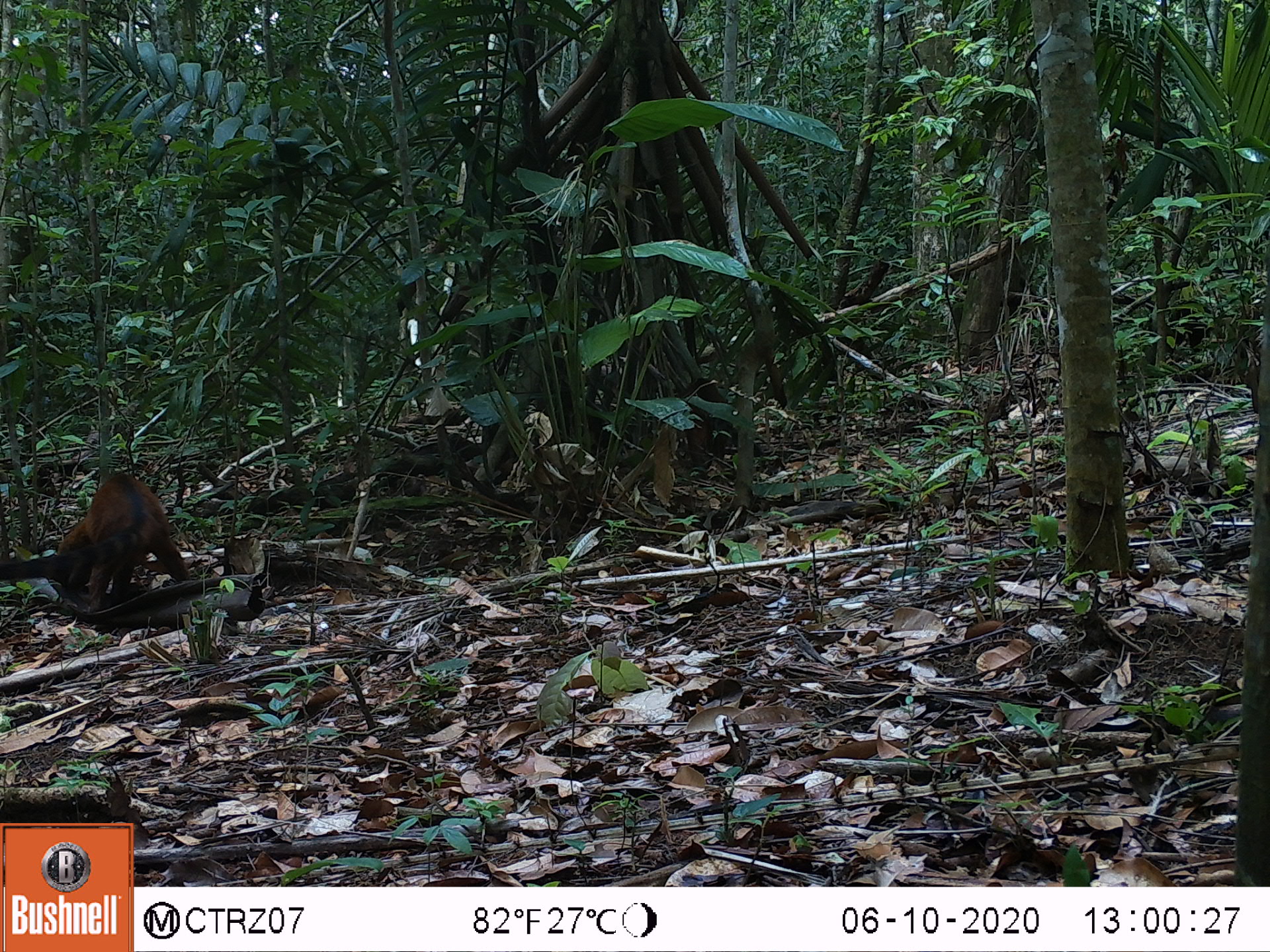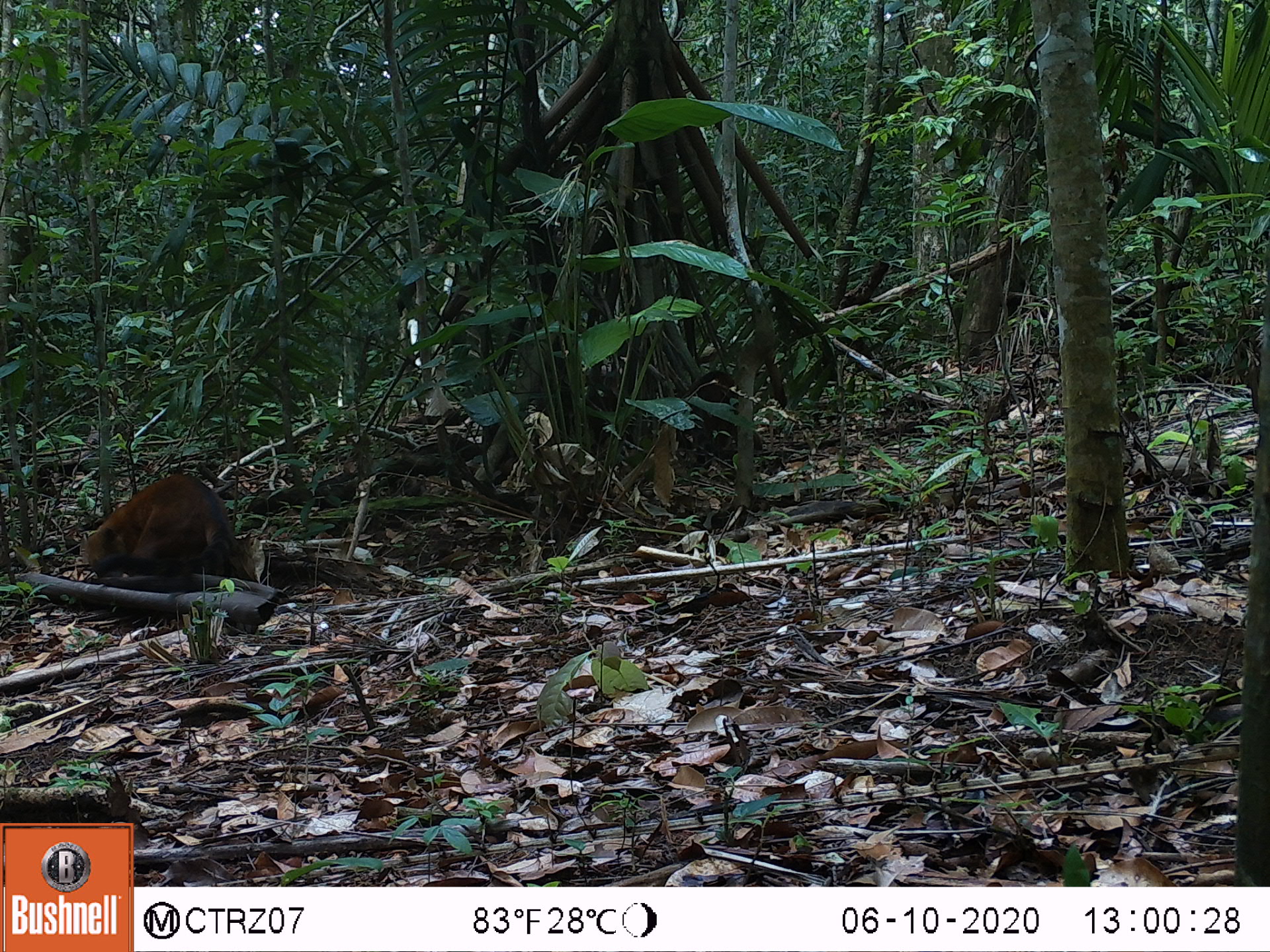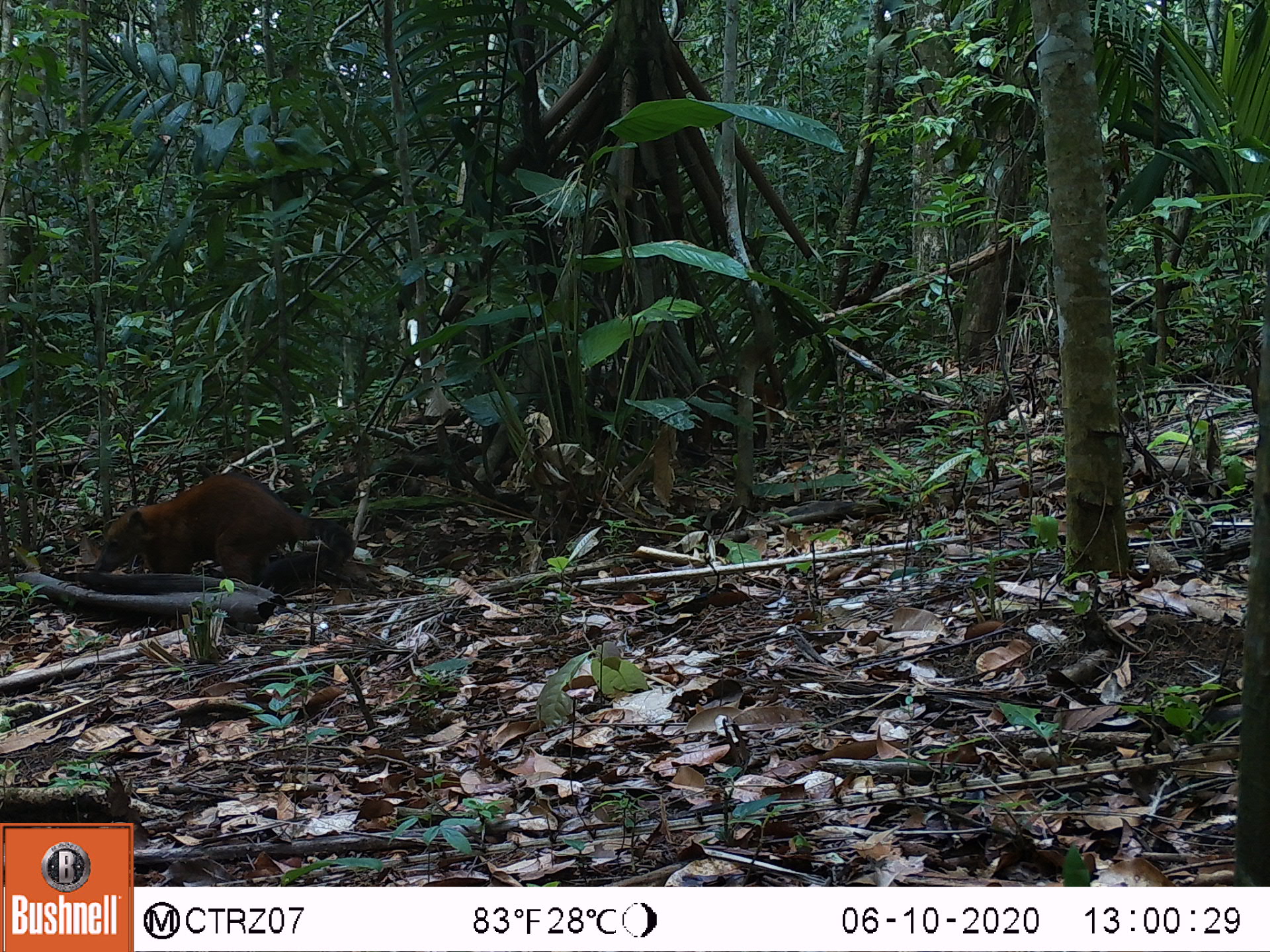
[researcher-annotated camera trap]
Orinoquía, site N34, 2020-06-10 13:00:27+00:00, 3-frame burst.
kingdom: Animalia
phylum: Chordata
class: Mammalia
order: Carnivora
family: Procyonidae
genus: Nasua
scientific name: Nasua nasua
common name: south american coati